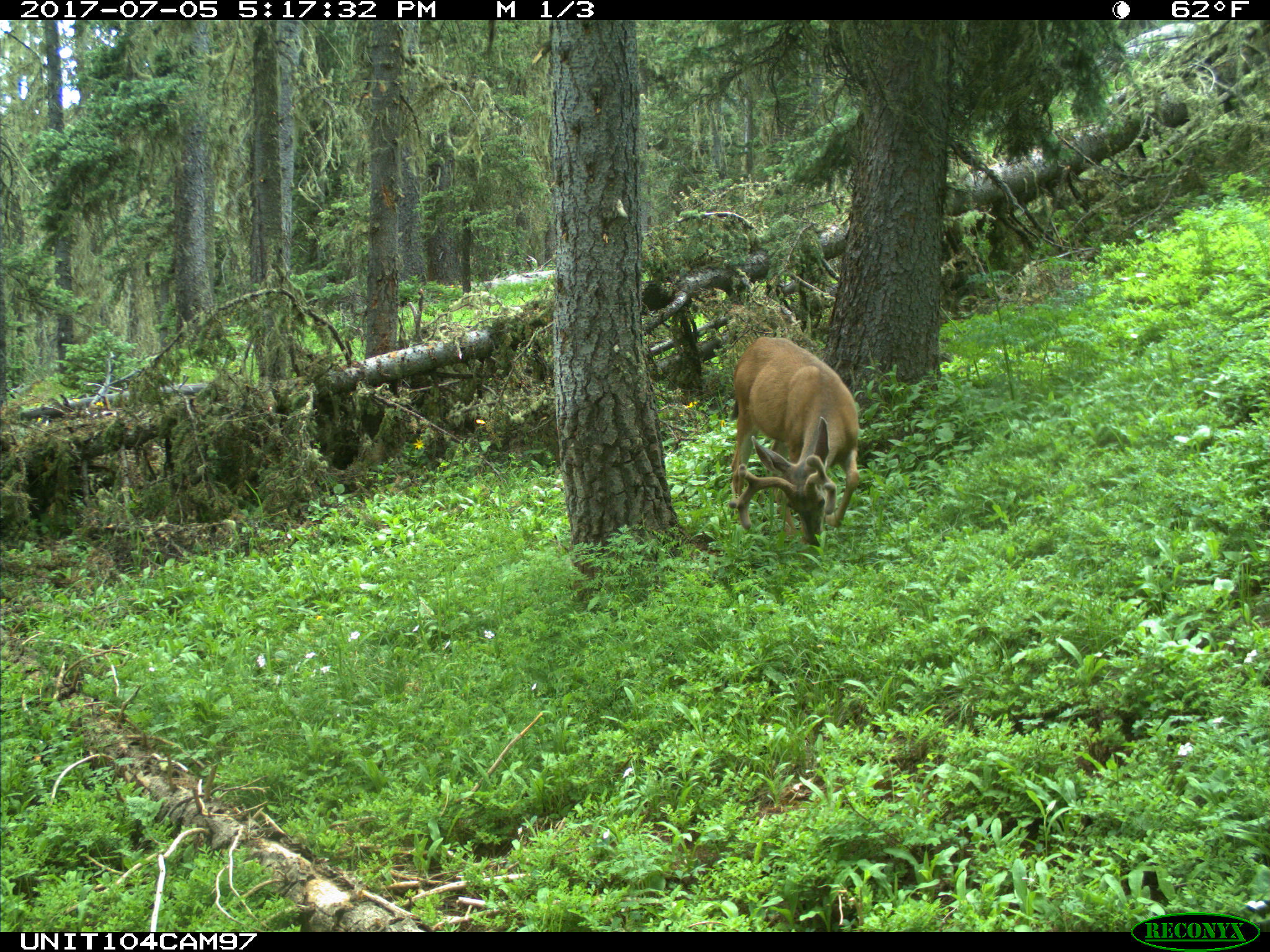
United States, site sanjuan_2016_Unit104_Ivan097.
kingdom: Animalia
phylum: Chordata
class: Mammalia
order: Artiodactyla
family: Cervidae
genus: Odocoileus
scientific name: Odocoileus hemionus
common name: mule deer